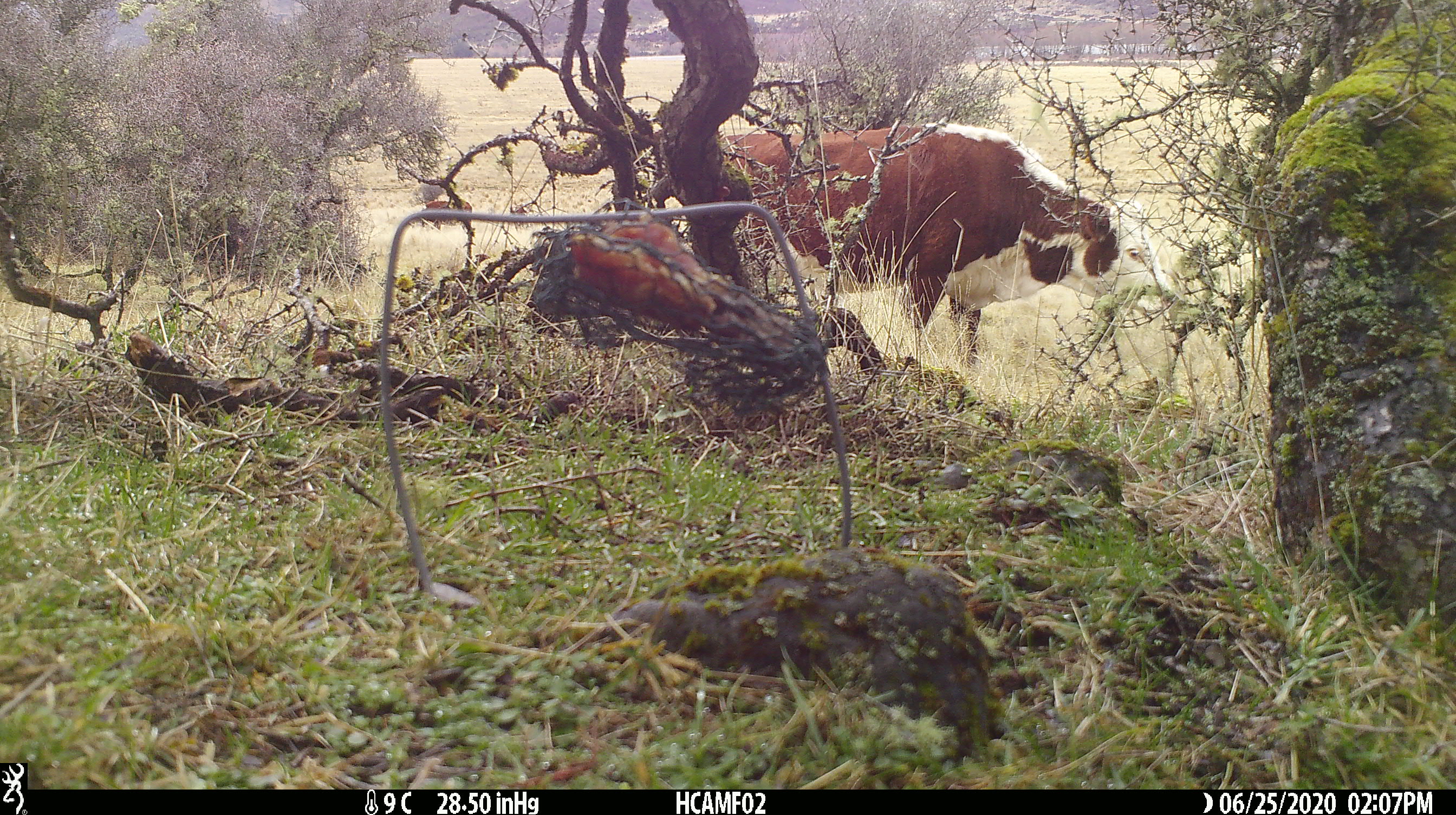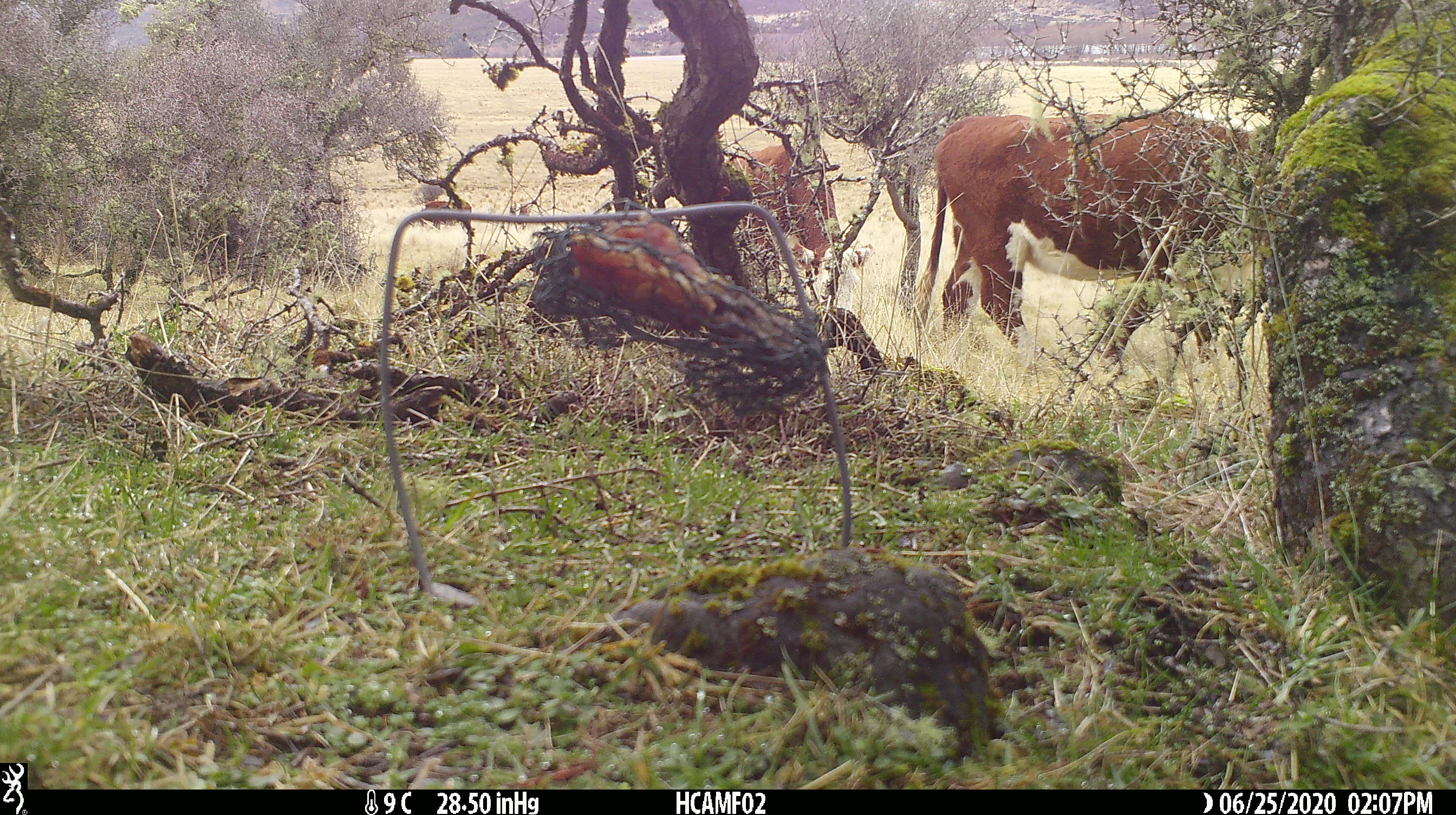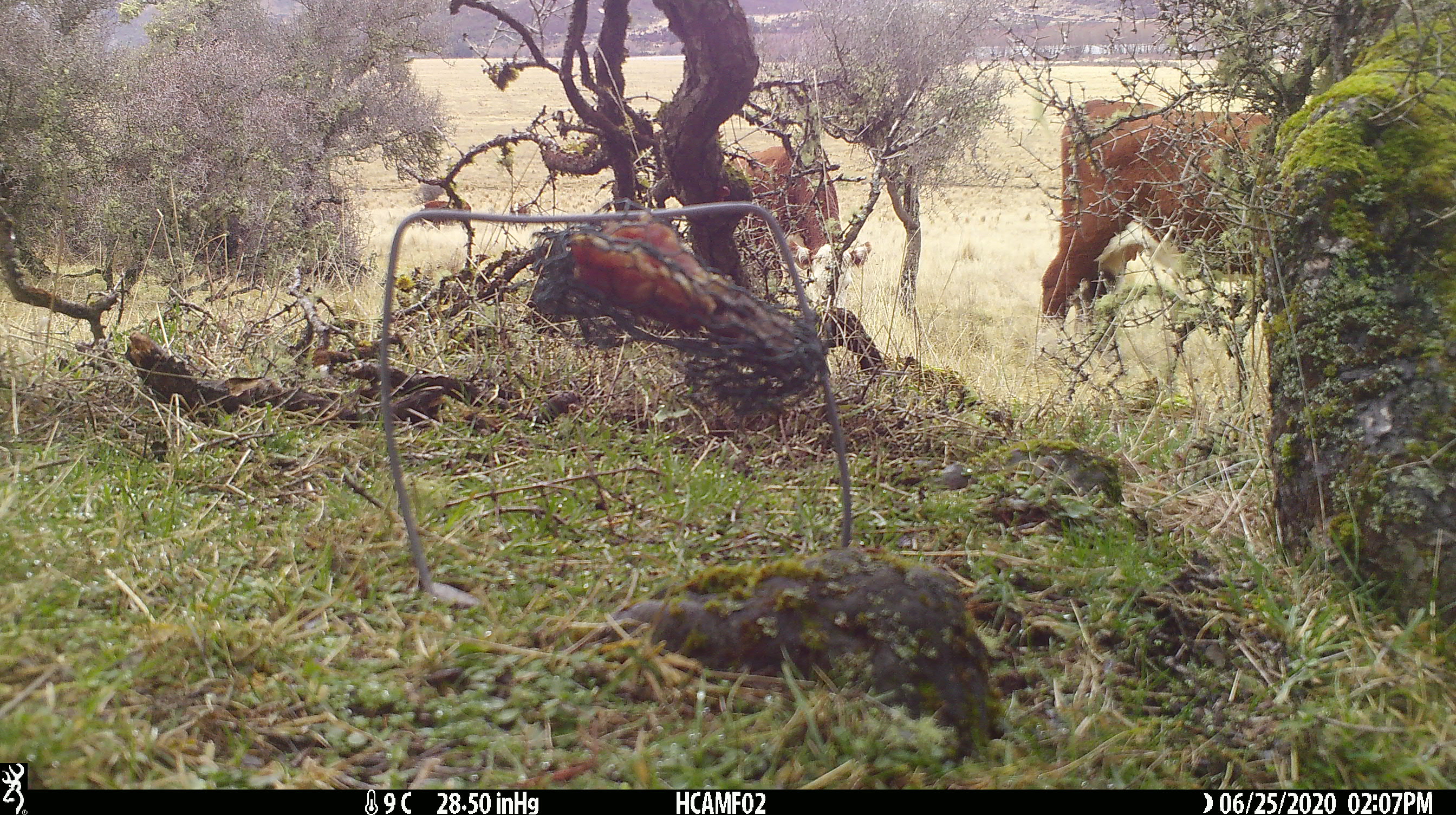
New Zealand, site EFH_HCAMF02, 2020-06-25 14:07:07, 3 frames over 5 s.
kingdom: Animalia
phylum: Chordata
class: Mammalia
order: Artiodactyla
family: Bovidae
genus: Bos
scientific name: Bos taurus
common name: domestic cow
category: cow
Cow (domestic cow) (Bos taurus).